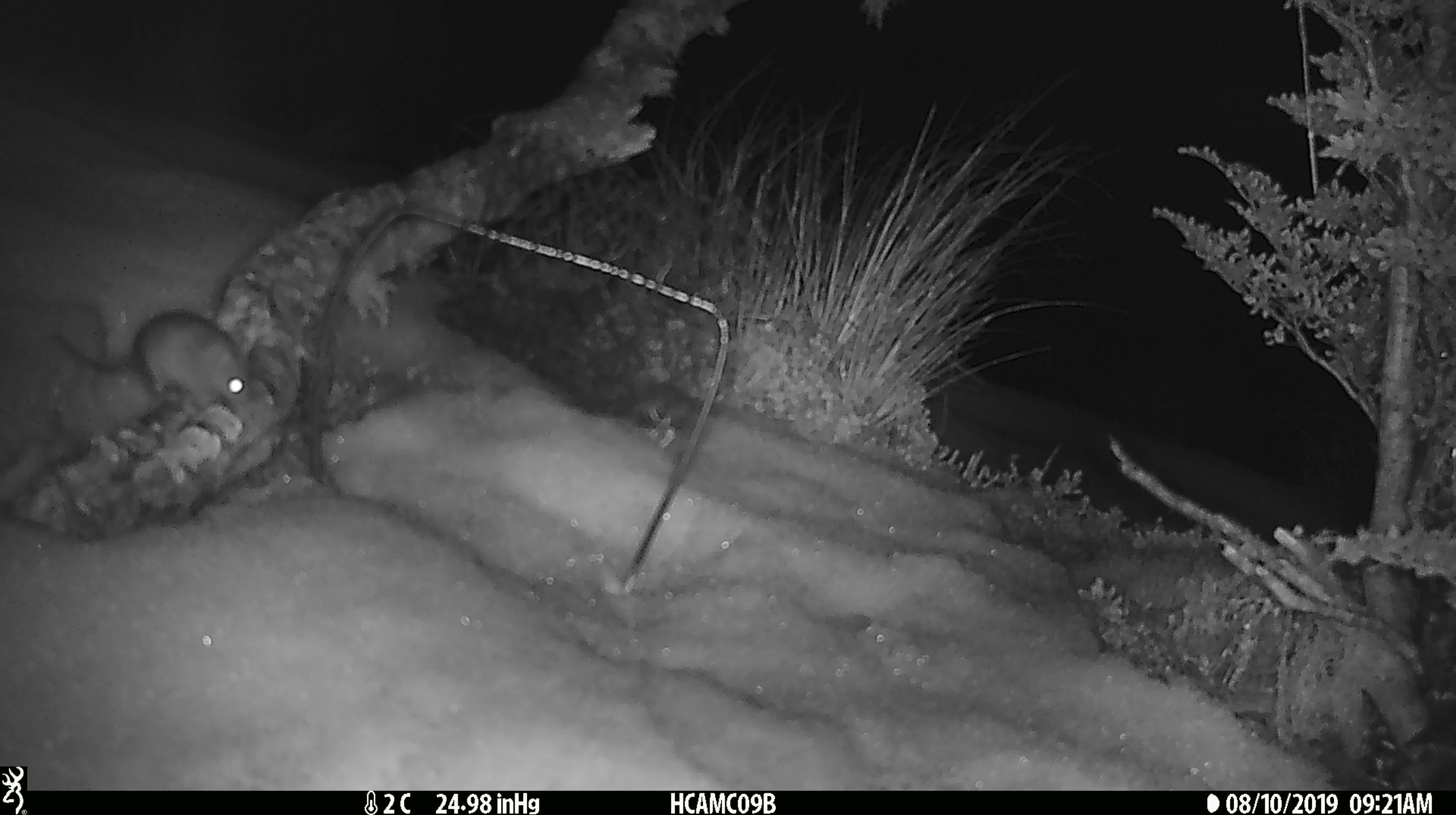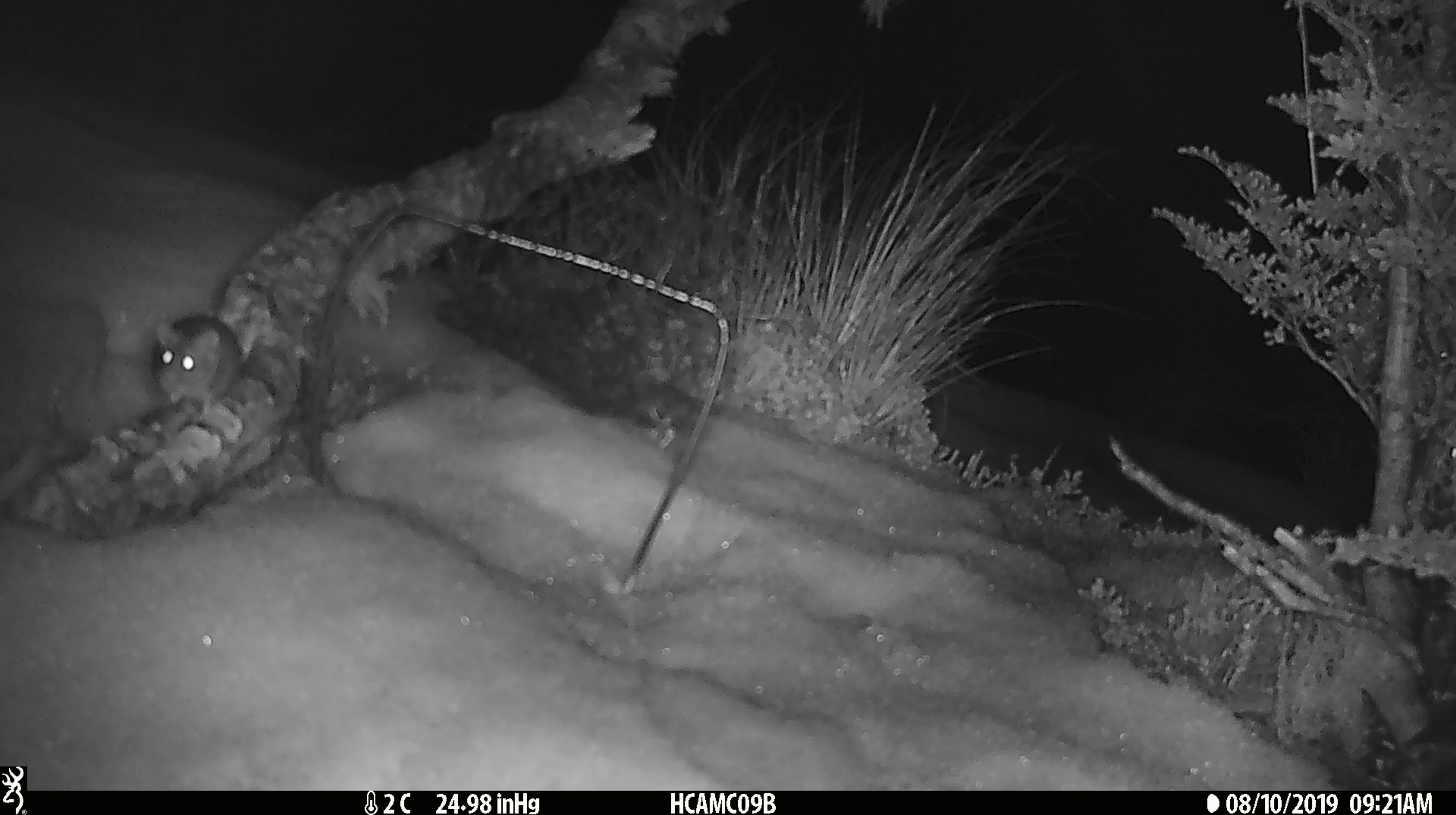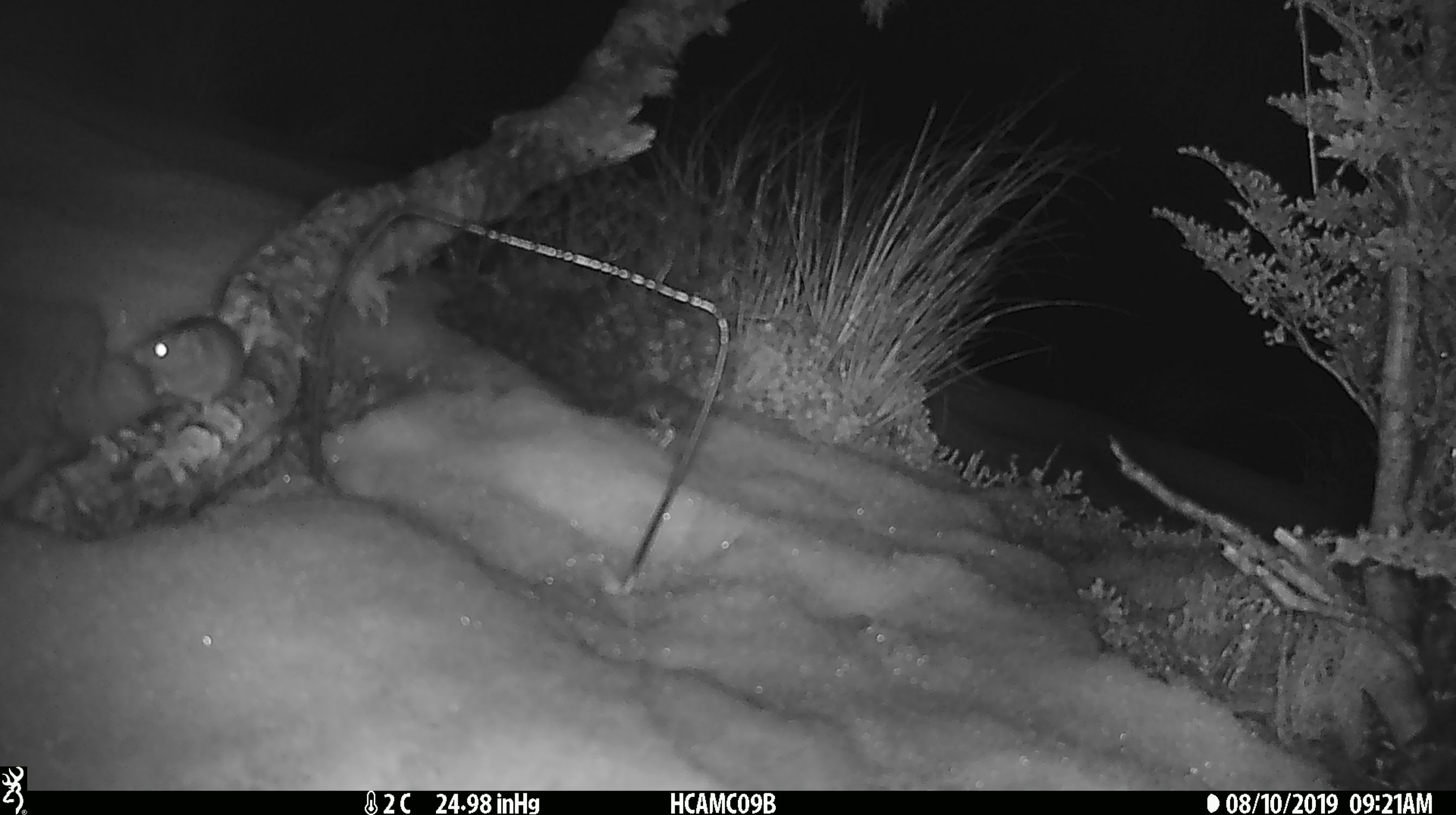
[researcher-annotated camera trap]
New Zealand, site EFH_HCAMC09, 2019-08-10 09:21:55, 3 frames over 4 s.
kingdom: Animalia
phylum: Chordata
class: Mammalia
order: Rodentia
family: Muridae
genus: Mus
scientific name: Mus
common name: mouse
Mouse (Mus).